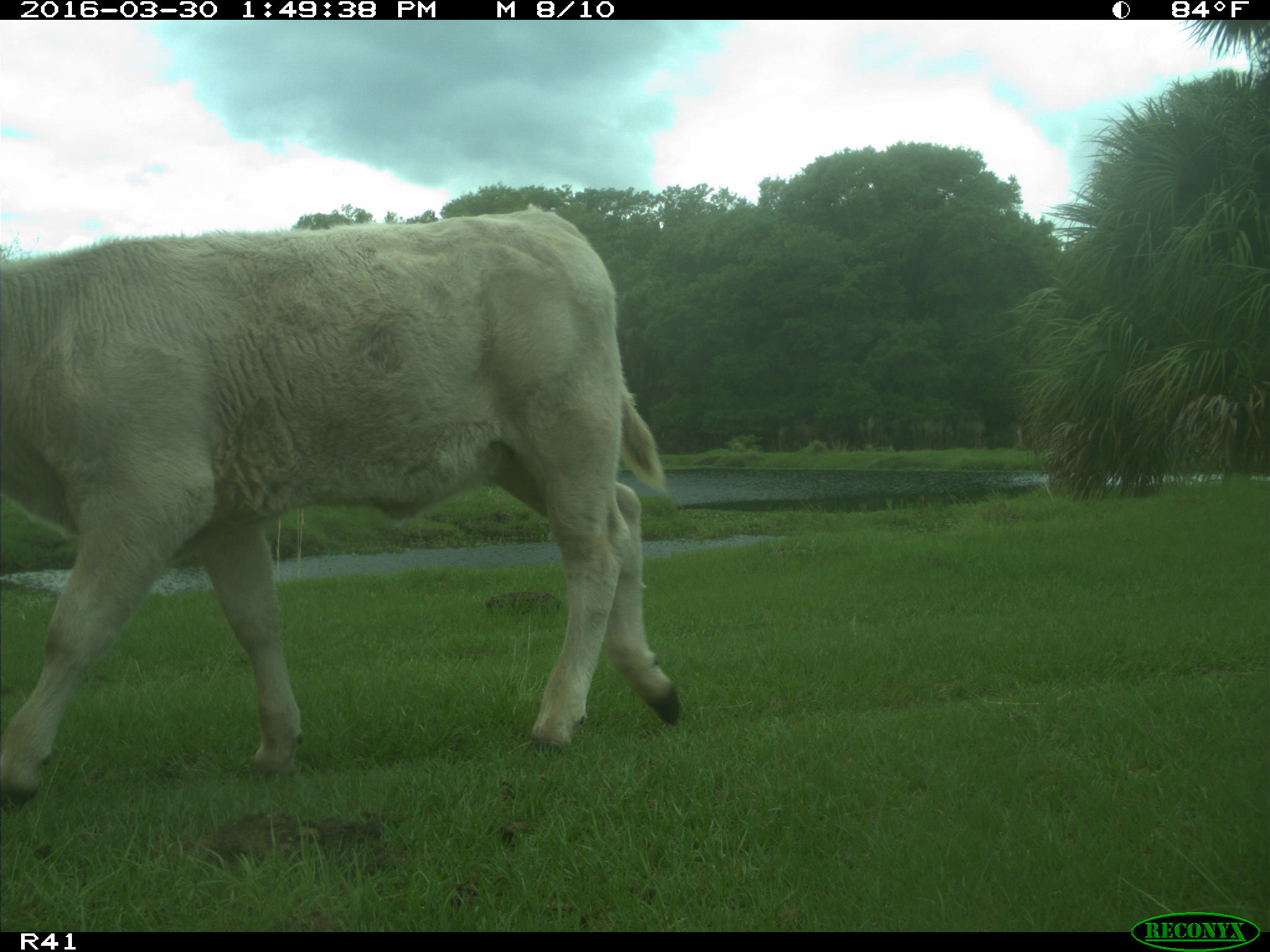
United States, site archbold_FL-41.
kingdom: Animalia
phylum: Chordata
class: Mammalia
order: Artiodactyla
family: Bovidae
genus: Bos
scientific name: Bos taurus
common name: domestic cow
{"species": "Bos taurus (domestic cow)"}